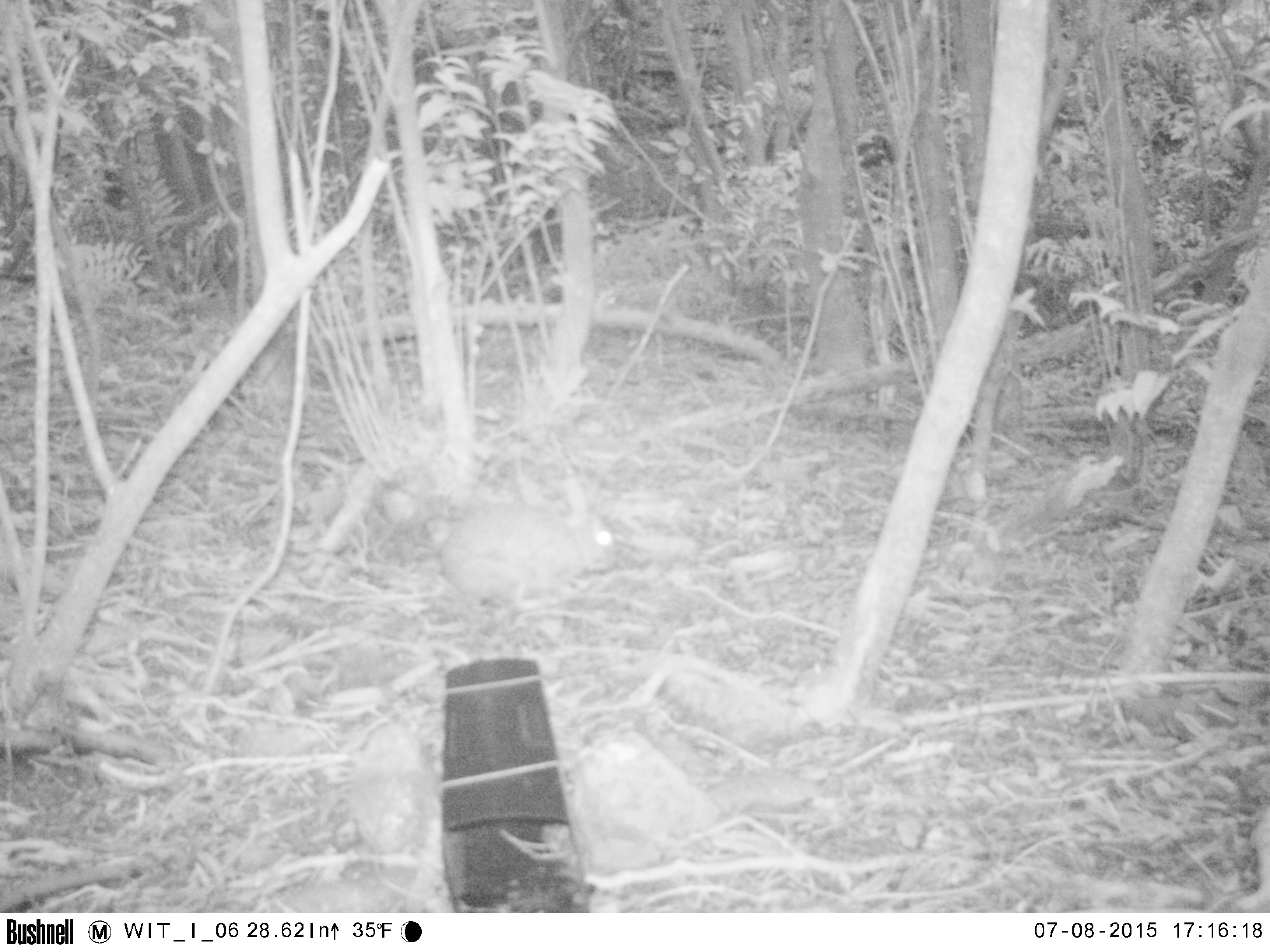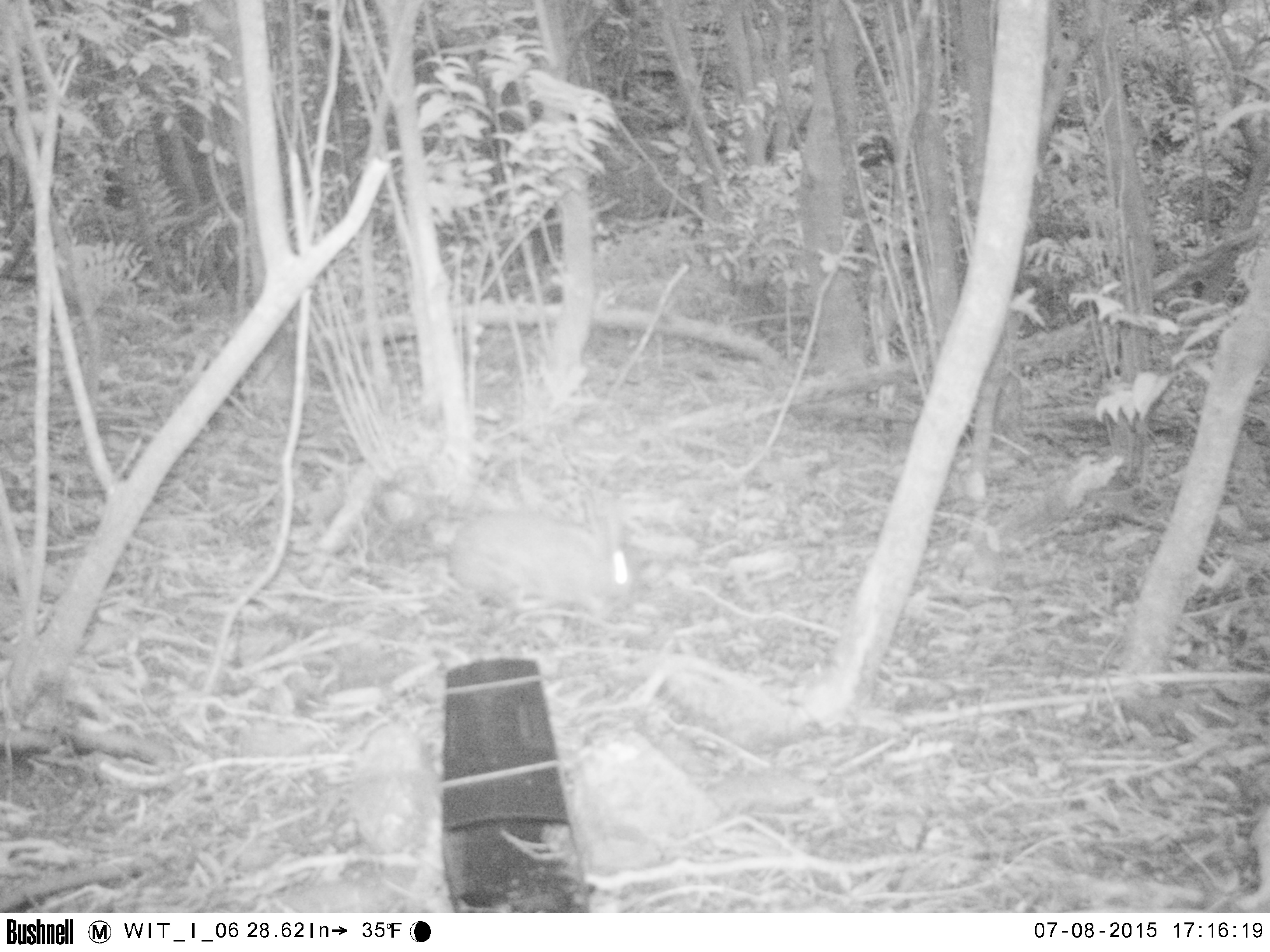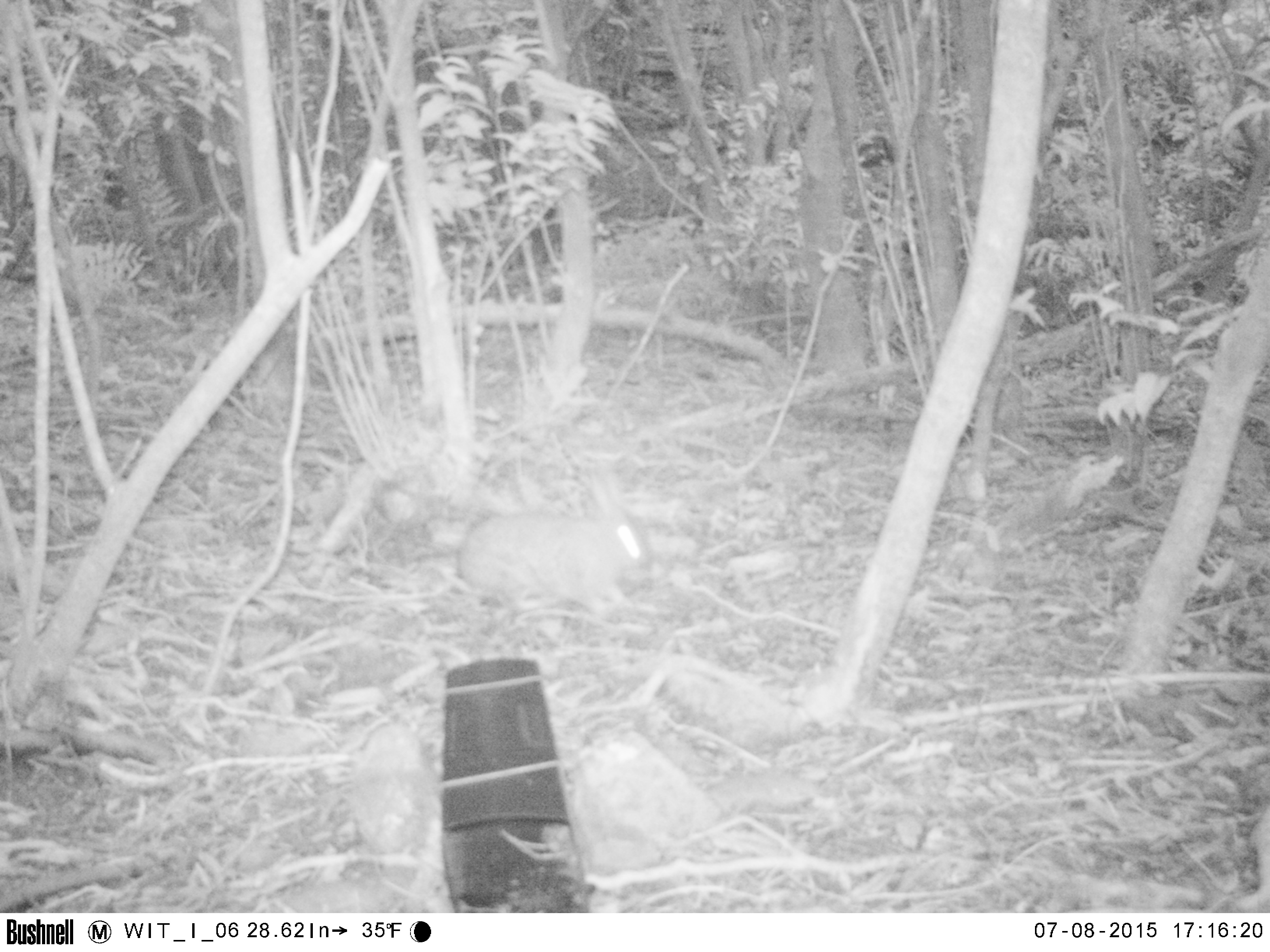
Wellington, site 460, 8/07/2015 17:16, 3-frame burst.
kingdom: Animalia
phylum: Chordata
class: Mammalia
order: Lagomorpha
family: Leporidae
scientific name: Leporidae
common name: rabbit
Rabbit (Leporidae).